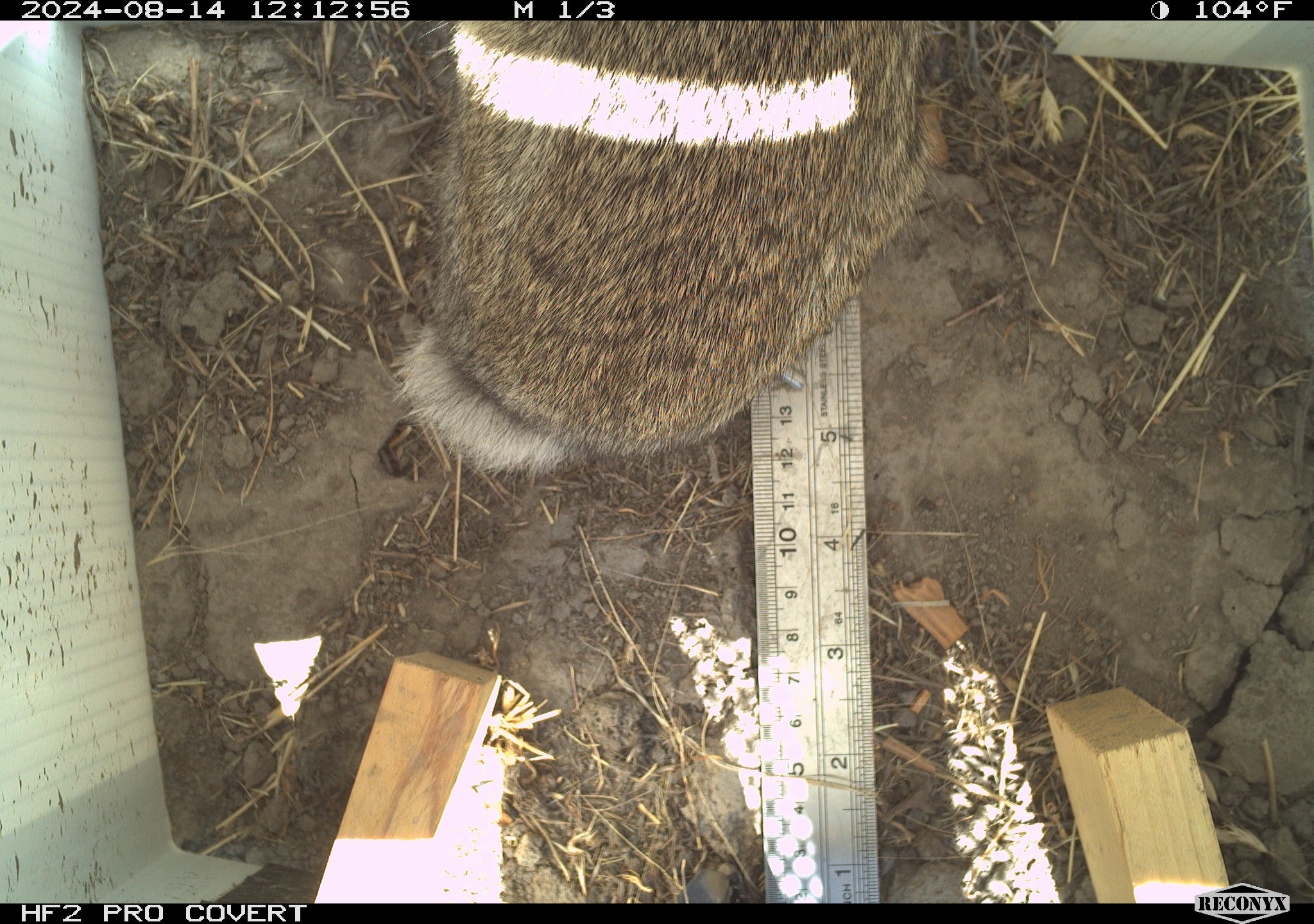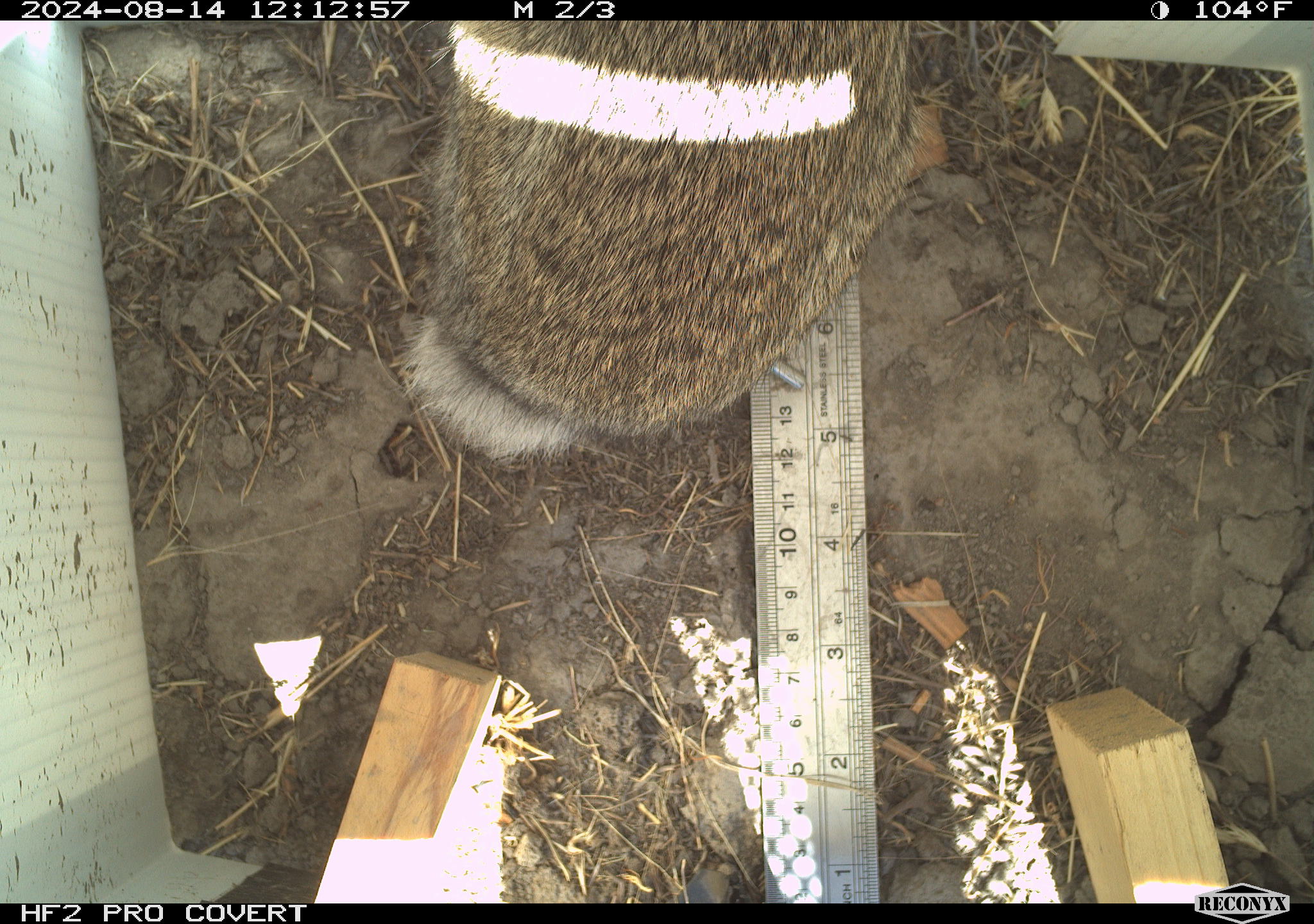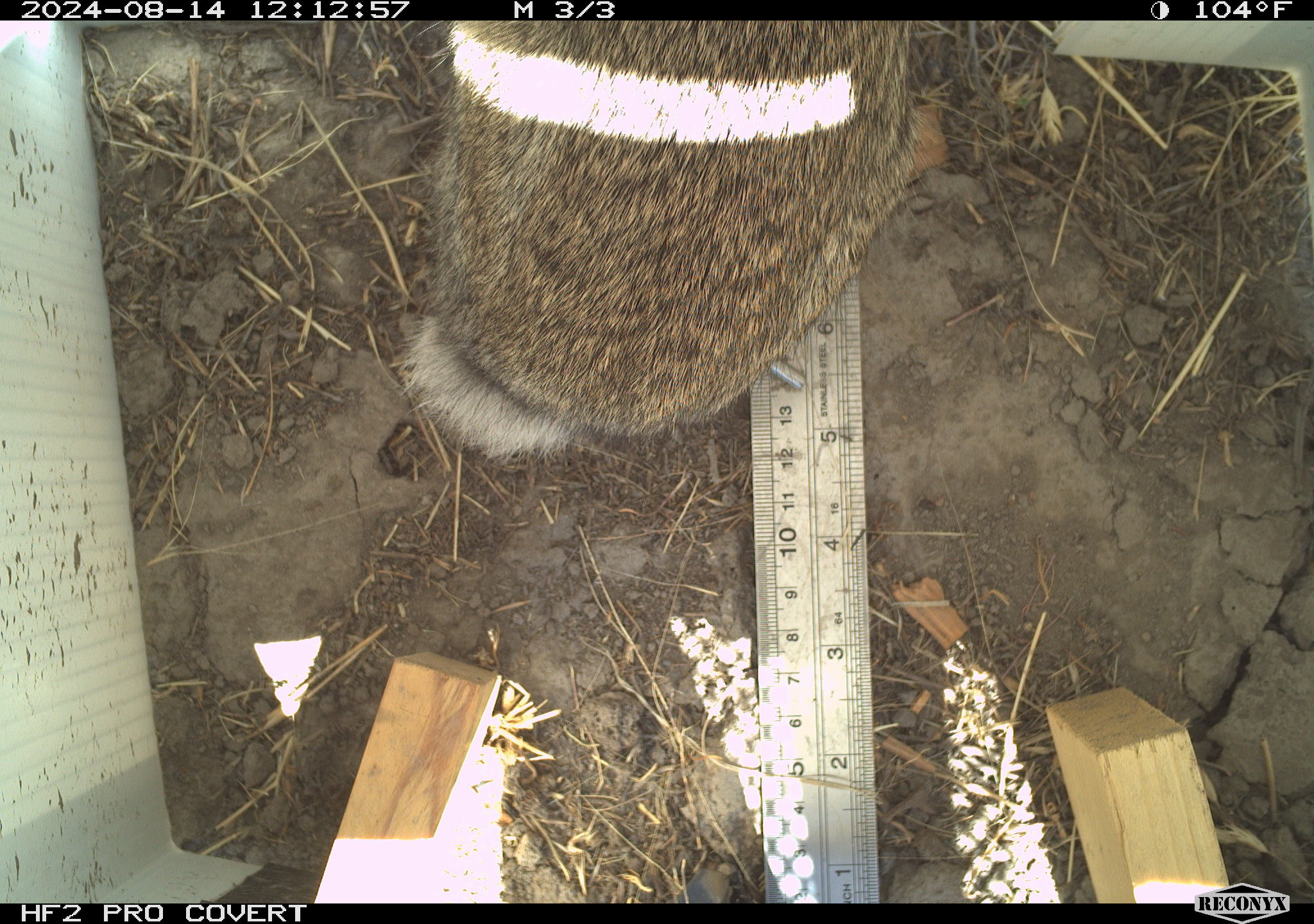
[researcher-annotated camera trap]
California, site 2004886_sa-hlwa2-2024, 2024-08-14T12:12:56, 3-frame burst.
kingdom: Animalia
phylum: Chordata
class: Mammalia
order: Lagomorpha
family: Leporidae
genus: Sylvilagus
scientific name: Sylvilagus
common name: cottontail rabbits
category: sylvilagus species